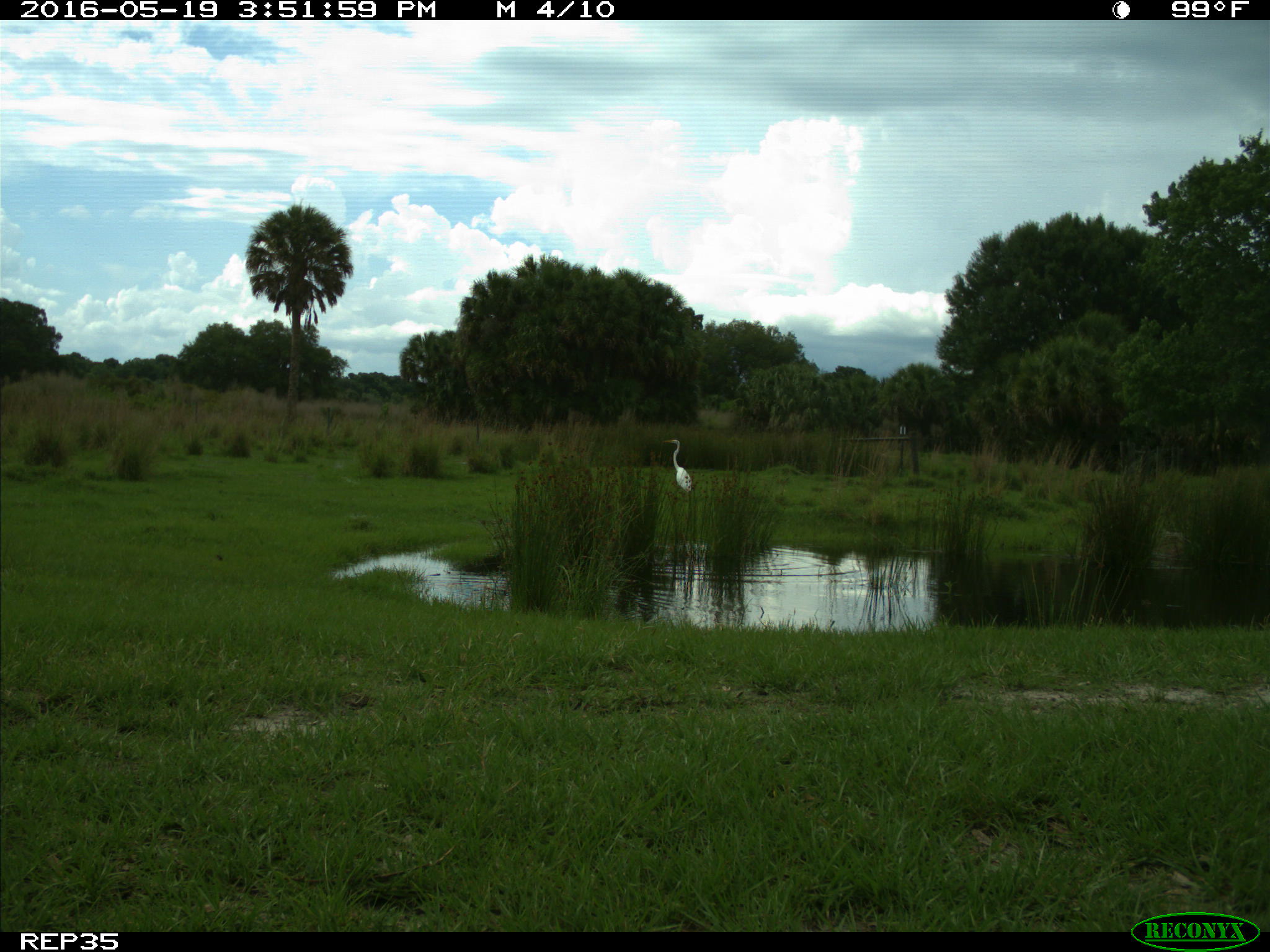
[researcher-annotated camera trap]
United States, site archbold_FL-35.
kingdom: Animalia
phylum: Chordata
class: Aves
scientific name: Aves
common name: birds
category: unidentified bird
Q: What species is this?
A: Unidentified bird (birds) (Aves).